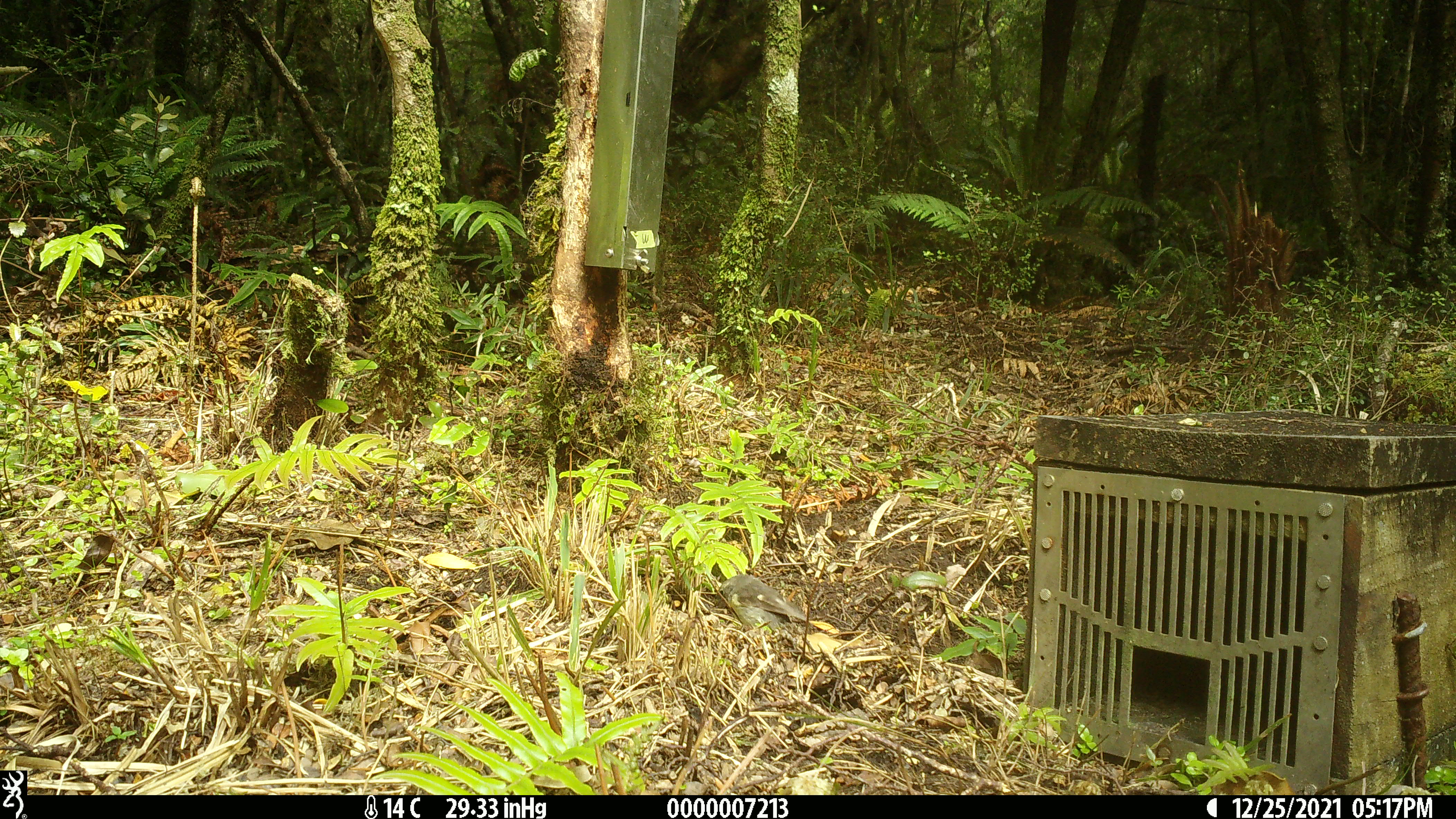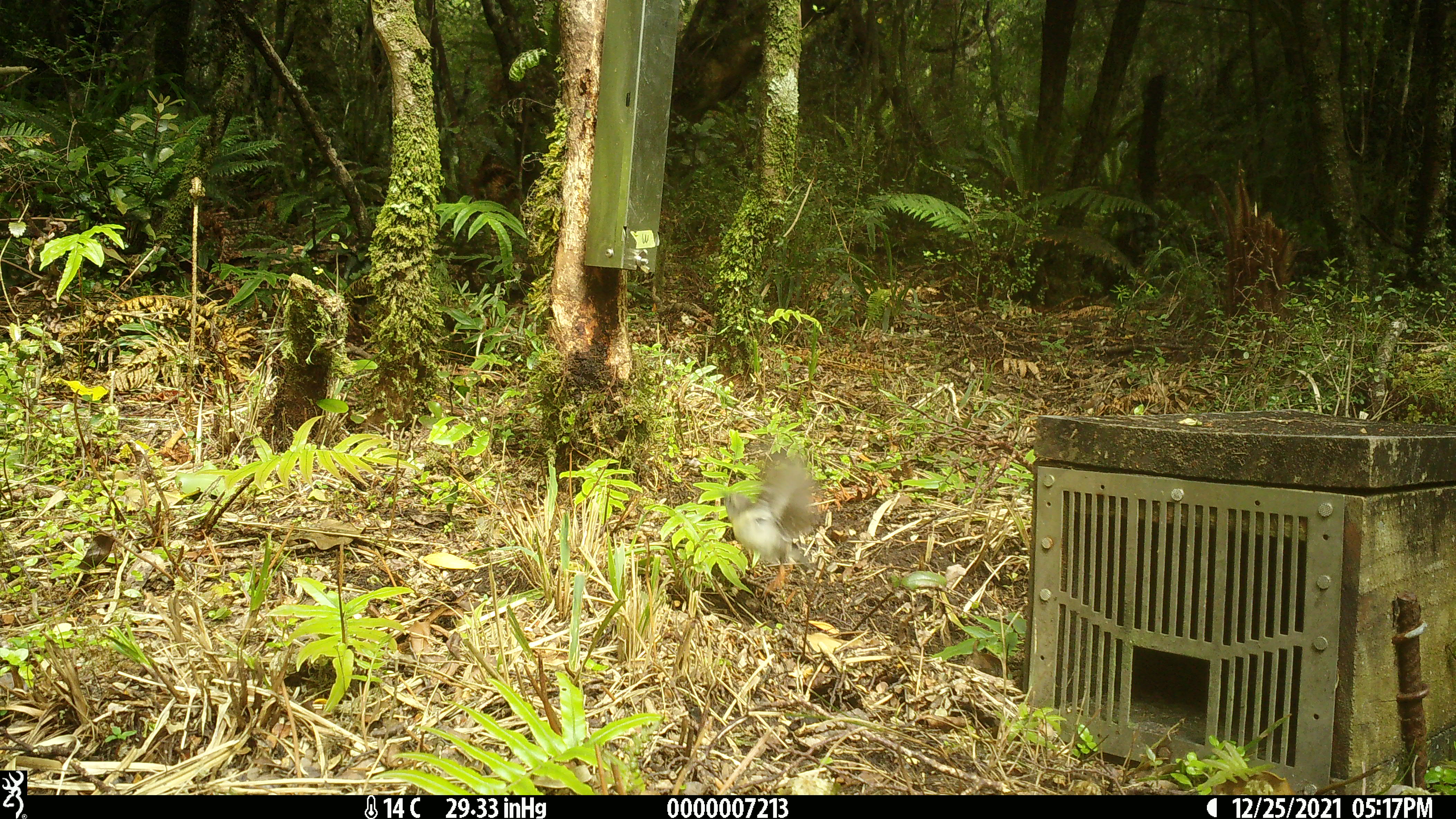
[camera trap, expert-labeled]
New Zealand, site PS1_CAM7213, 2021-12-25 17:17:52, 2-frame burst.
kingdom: Animalia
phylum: Chordata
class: Aves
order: Passeriformes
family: Petroicidae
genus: Petroica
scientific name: Petroica macrocephala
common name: tomtit